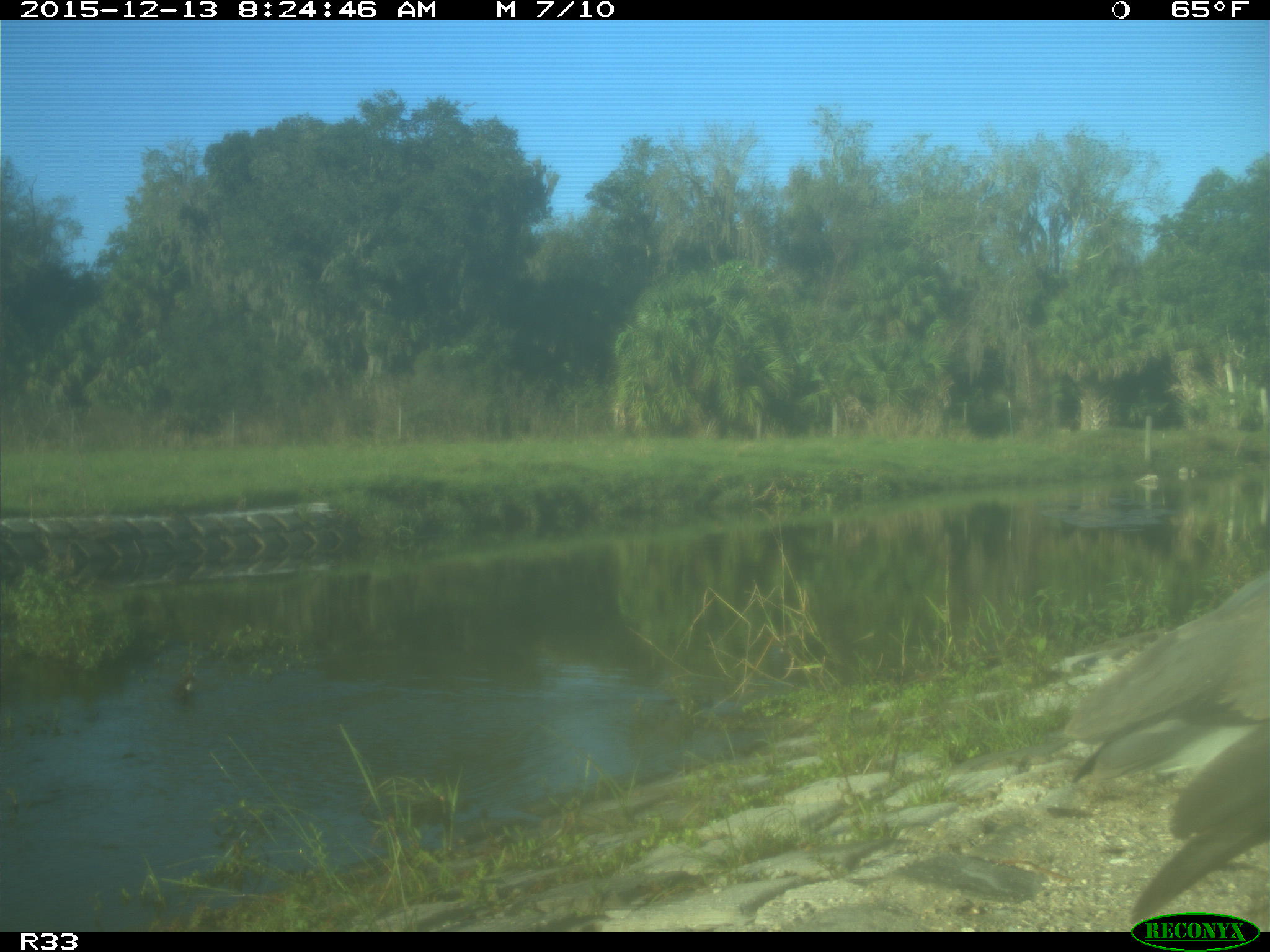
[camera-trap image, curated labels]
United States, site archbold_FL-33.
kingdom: Animalia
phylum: Chordata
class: Aves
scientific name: Aves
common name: birds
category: unidentified bird